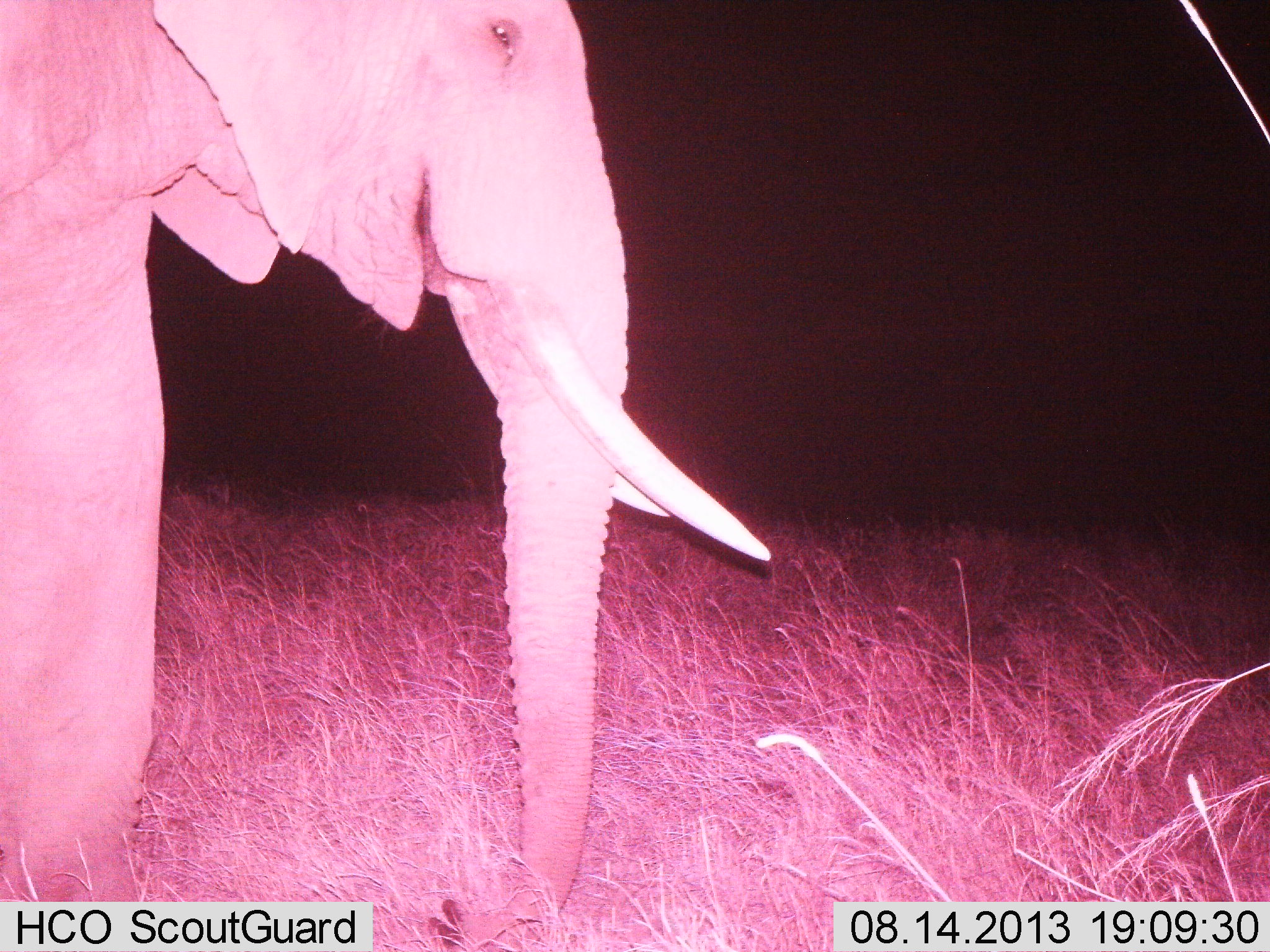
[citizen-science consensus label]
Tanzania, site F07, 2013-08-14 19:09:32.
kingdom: Animalia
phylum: Chordata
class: Mammalia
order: Proboscidea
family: Elephantidae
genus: Loxodonta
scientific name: Loxodonta africana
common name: african bush elephant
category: elephant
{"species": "elephant (african bush elephant) (Loxodonta africana)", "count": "1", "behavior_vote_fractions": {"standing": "83%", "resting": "0%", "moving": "13%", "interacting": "4%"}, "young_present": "0%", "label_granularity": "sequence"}